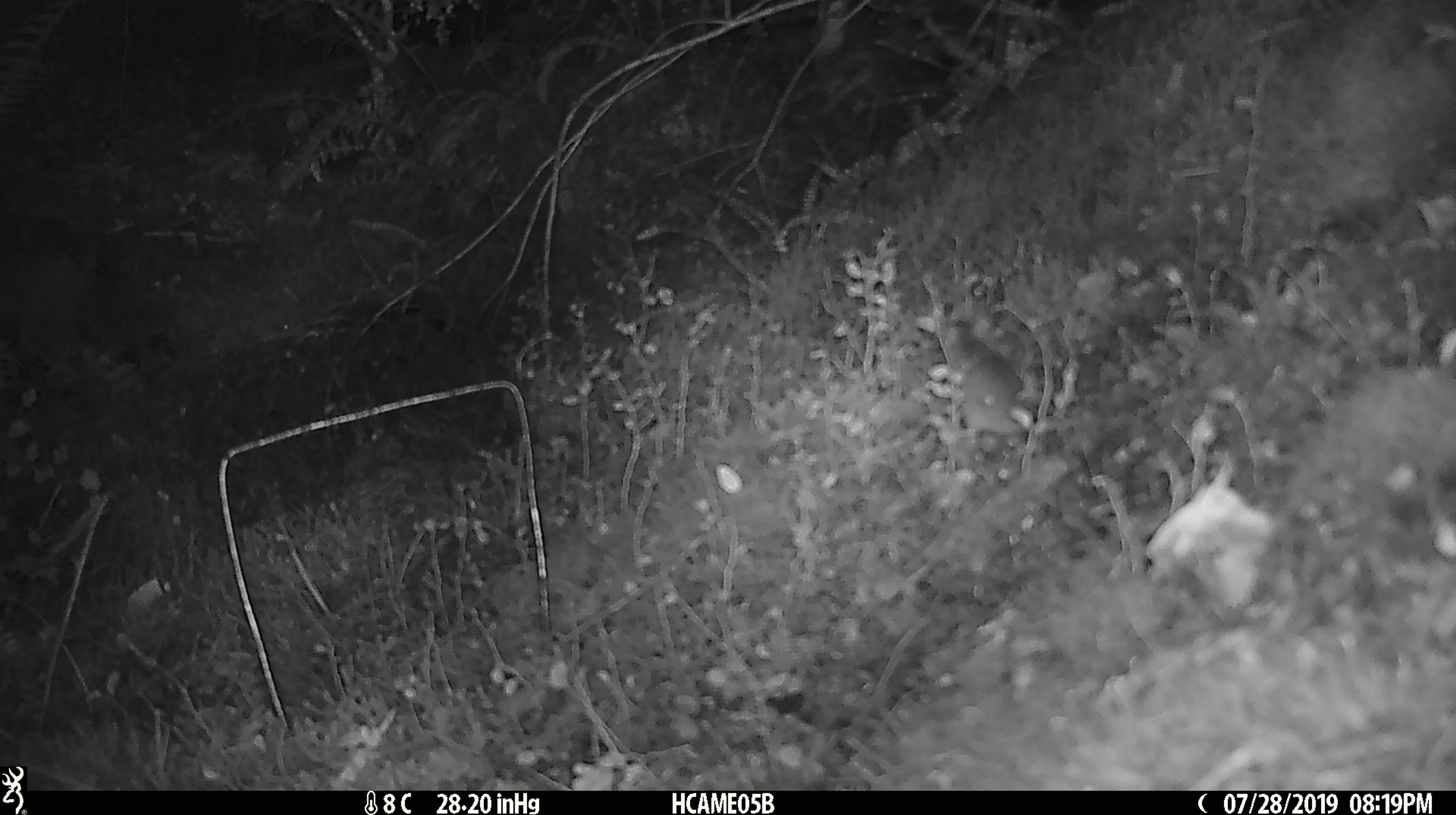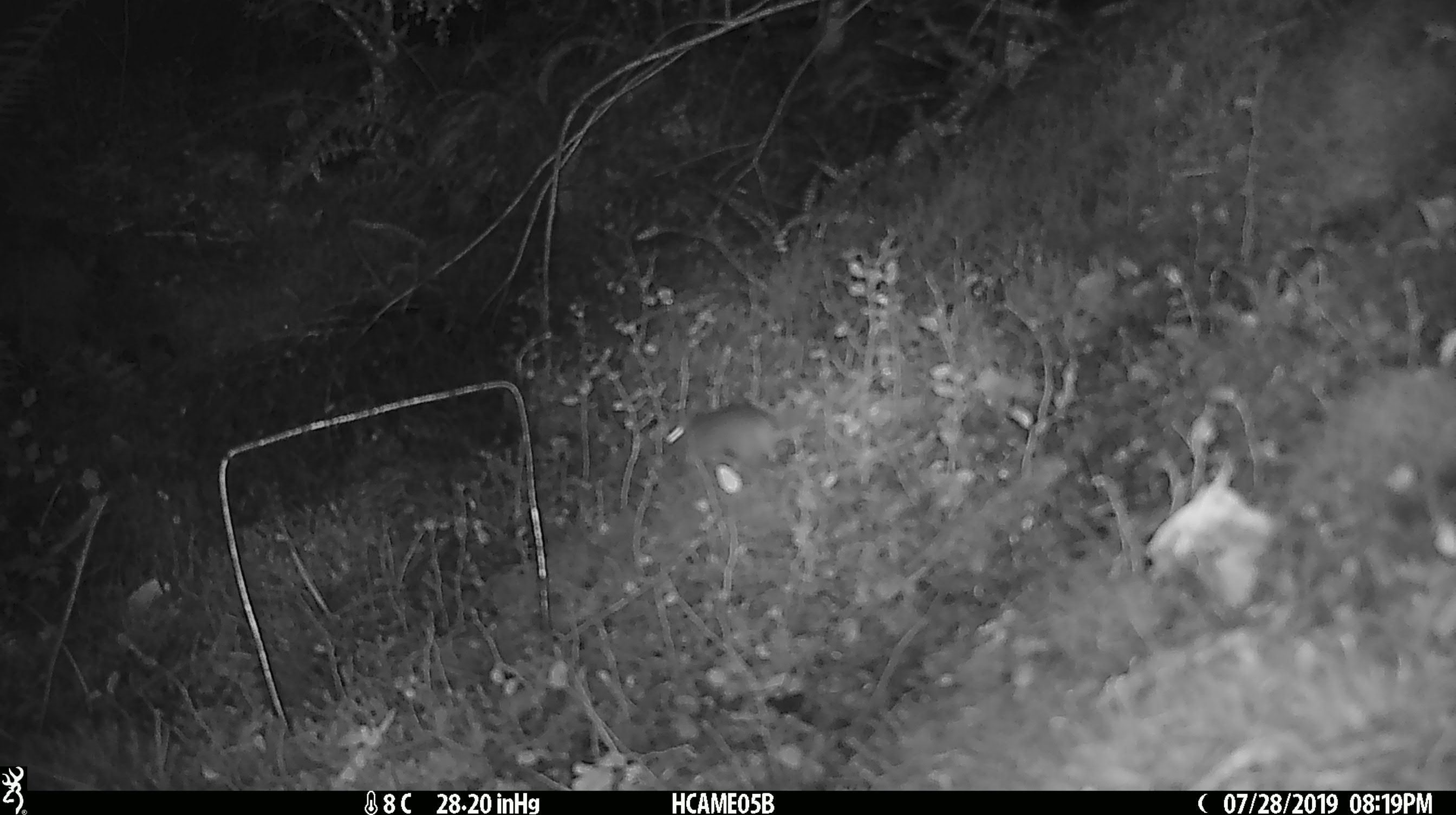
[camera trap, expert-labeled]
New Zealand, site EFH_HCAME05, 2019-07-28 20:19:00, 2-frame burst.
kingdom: Animalia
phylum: Chordata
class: Mammalia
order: Rodentia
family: Muridae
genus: Mus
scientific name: Mus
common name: mouse